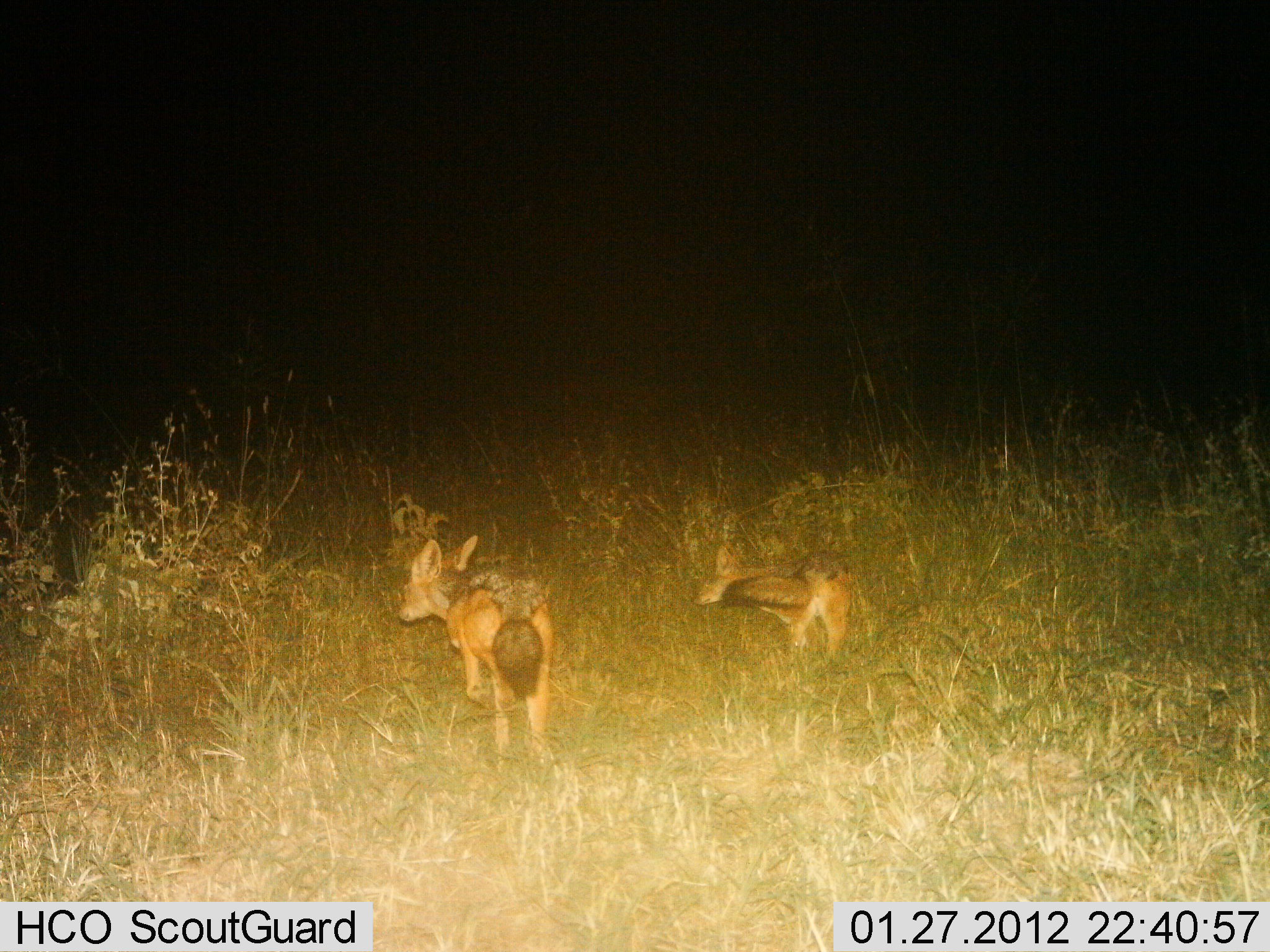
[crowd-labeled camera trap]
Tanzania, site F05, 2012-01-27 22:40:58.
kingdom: Animalia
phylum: Chordata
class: Mammalia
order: Carnivora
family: Canidae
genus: Lupulella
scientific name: Lupulella mesomelas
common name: black-backed jackal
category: jackal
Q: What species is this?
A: Jackal (black-backed jackal) (Lupulella mesomelas).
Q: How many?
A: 2.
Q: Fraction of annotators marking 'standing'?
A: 14%.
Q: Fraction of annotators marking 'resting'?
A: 0%.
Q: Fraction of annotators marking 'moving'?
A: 86%.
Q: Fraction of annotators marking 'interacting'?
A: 5%.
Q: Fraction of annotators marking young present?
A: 0%.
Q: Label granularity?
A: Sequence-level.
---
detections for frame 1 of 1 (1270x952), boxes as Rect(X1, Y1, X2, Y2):
animal: Rect(397, 535, 554, 775); Rect(693, 543, 858, 656)